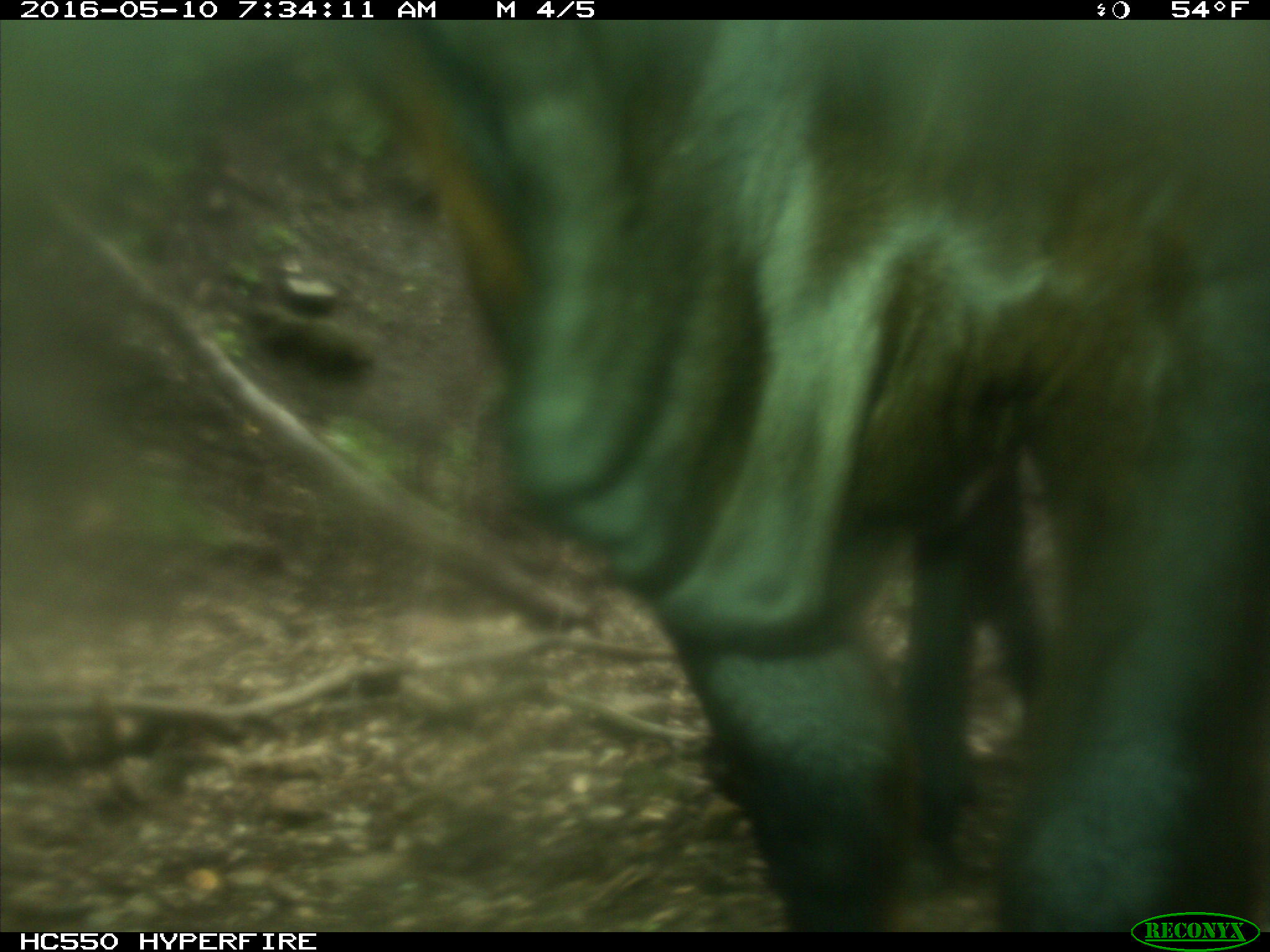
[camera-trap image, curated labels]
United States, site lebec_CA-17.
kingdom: Animalia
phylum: Chordata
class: Mammalia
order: Artiodactyla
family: Bovidae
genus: Bos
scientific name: Bos taurus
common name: domestic cow